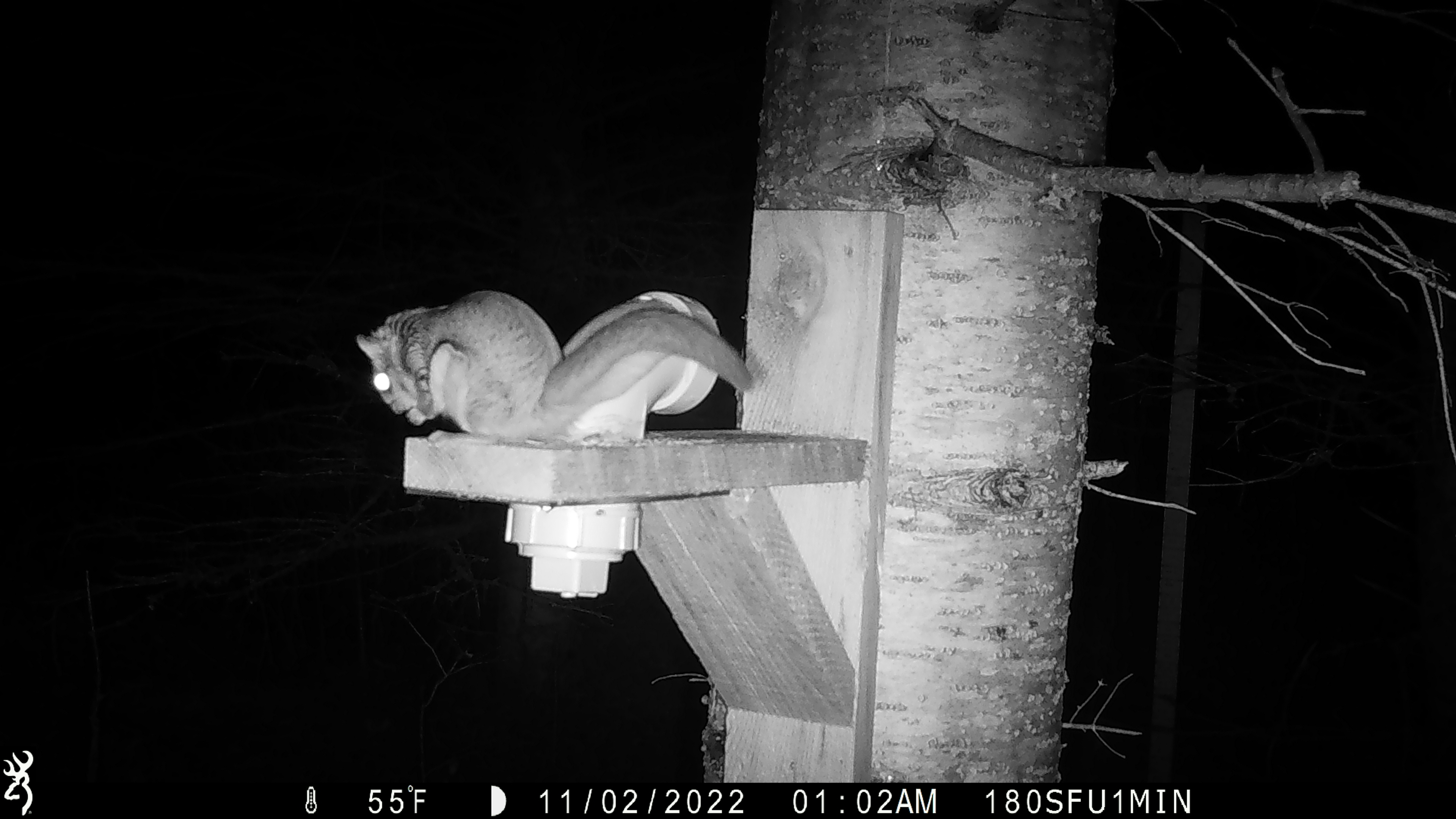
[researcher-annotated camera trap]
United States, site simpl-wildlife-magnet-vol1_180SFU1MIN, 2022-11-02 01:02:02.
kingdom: Animalia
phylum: Chordata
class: Mammalia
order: Rodentia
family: Sciuridae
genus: Glaucomys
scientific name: Glaucomys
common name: flying squirrel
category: flying squirrel sp.